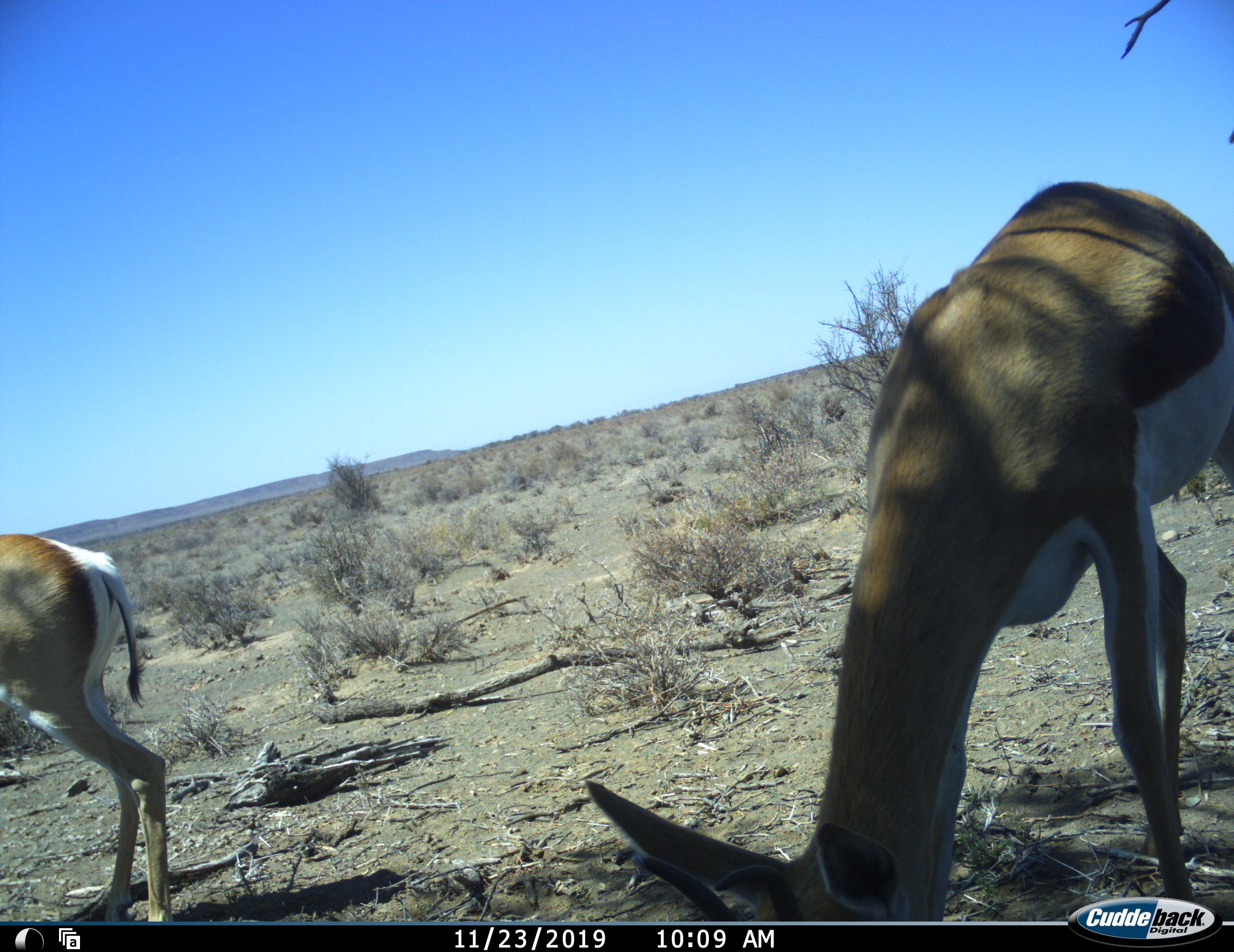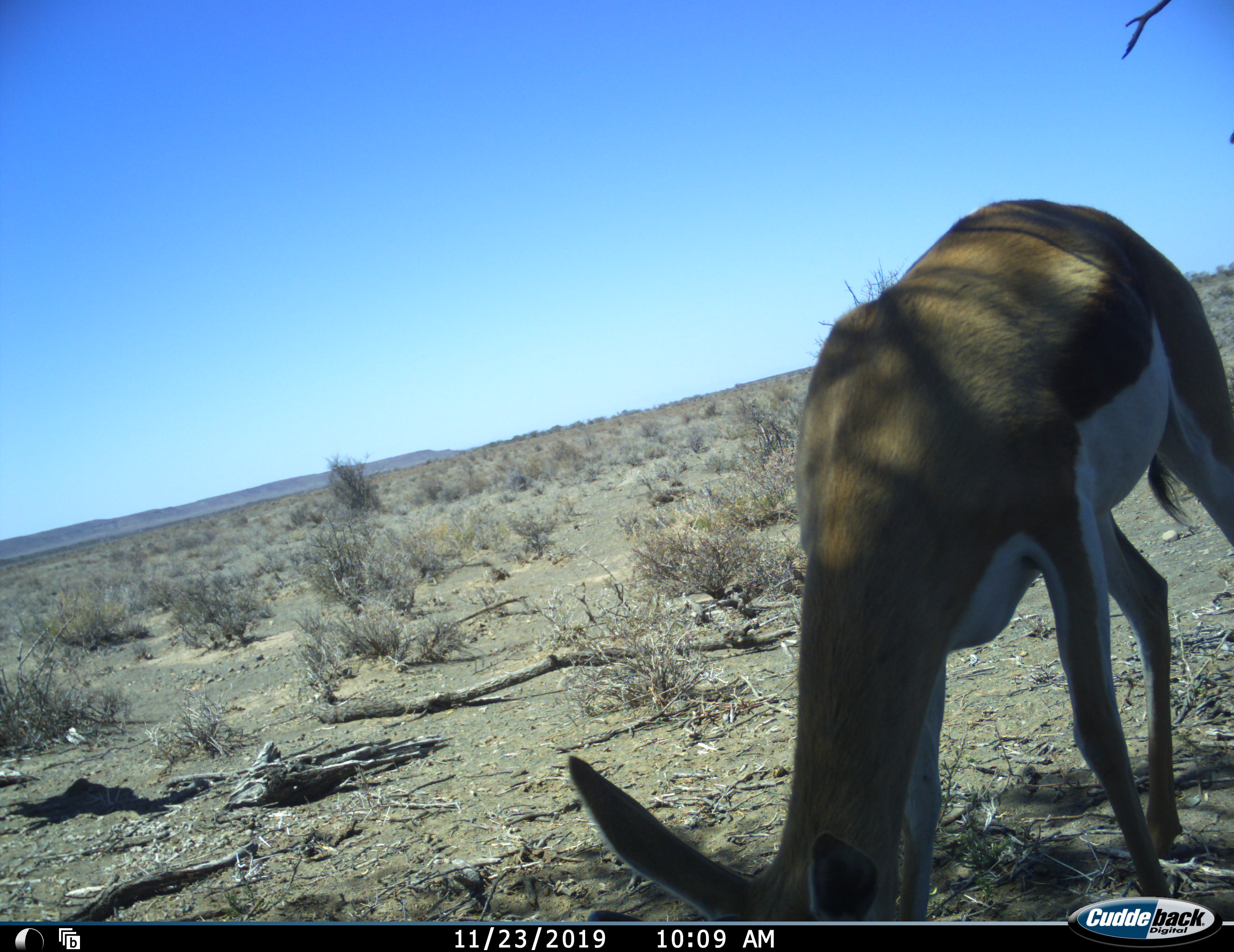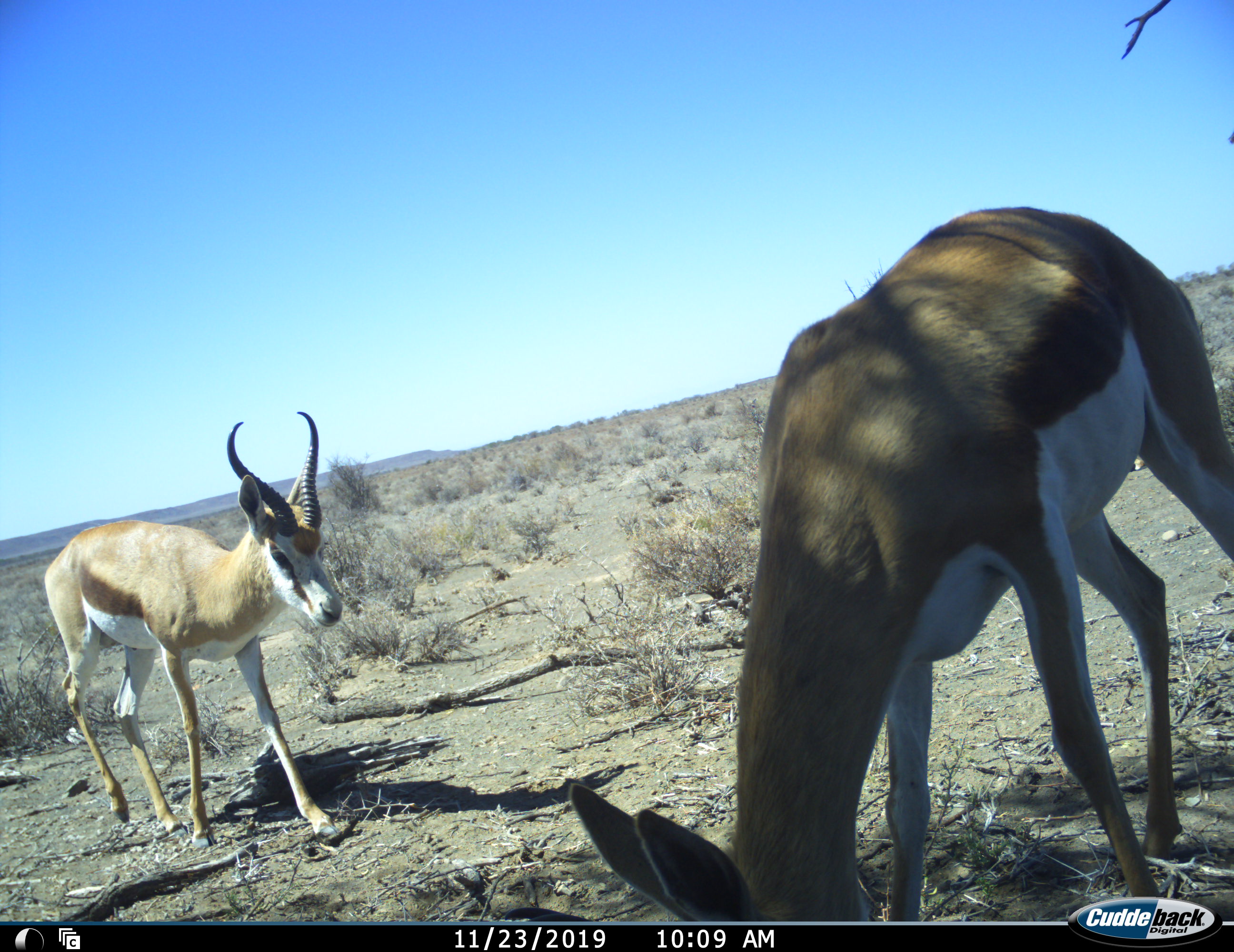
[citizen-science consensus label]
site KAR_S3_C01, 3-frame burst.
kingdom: Animalia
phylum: Chordata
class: Mammalia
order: Artiodactyla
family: Bovidae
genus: Antidorcas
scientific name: Antidorcas marsupialis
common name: springbok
Springbok (Antidorcas marsupialis), count 2. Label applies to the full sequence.